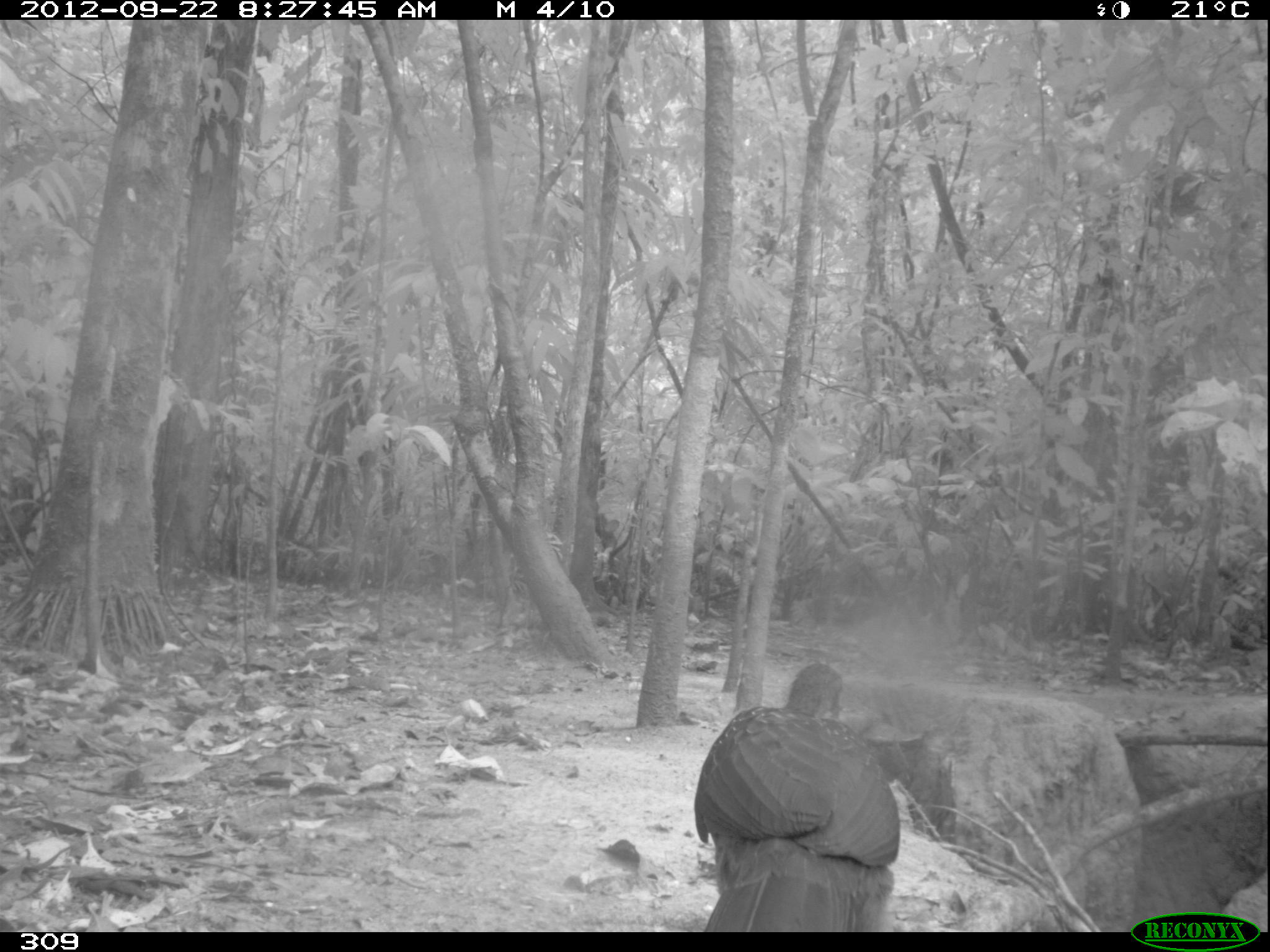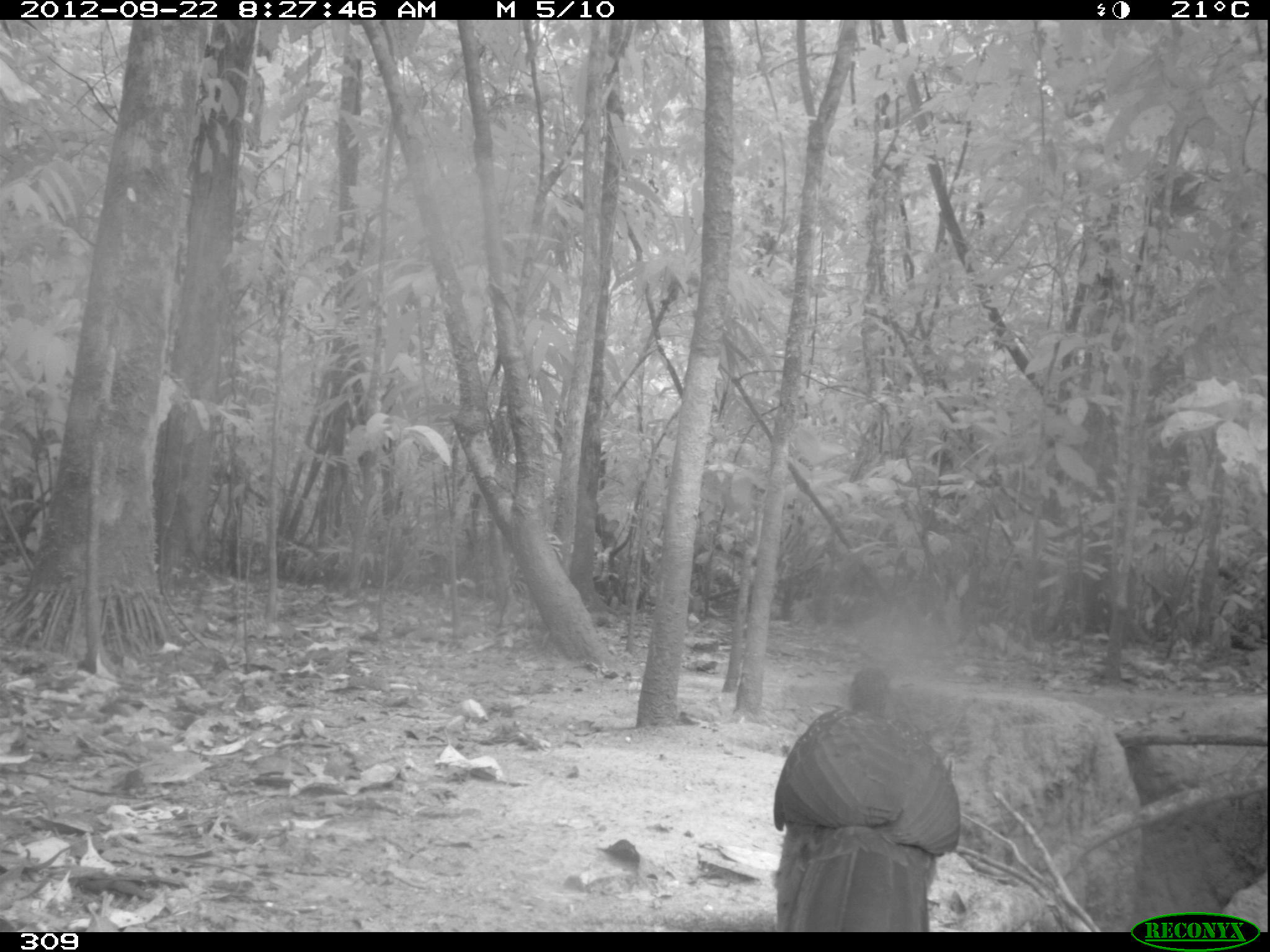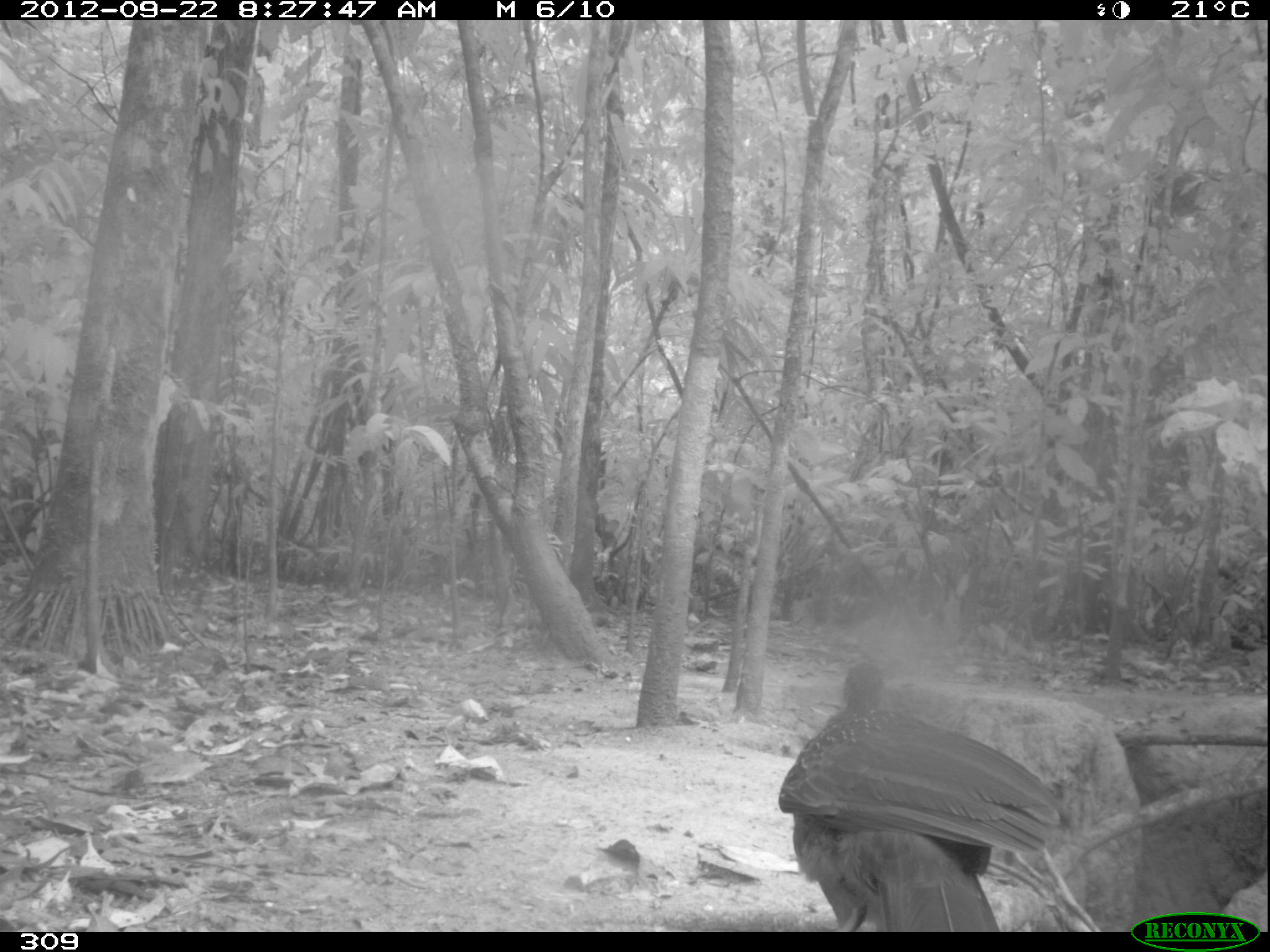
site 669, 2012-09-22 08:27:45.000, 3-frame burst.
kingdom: Animalia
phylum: Chordata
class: Aves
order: Galliformes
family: Cracidae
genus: Penelope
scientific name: Penelope jacquacu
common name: spix's guan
Penelope jacquacu (spix's guan).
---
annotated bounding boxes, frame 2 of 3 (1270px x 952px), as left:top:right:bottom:
penelope jacquacu: 772:664:961:932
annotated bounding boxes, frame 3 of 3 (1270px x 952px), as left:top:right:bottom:
penelope jacquacu: 778:660:1067:932